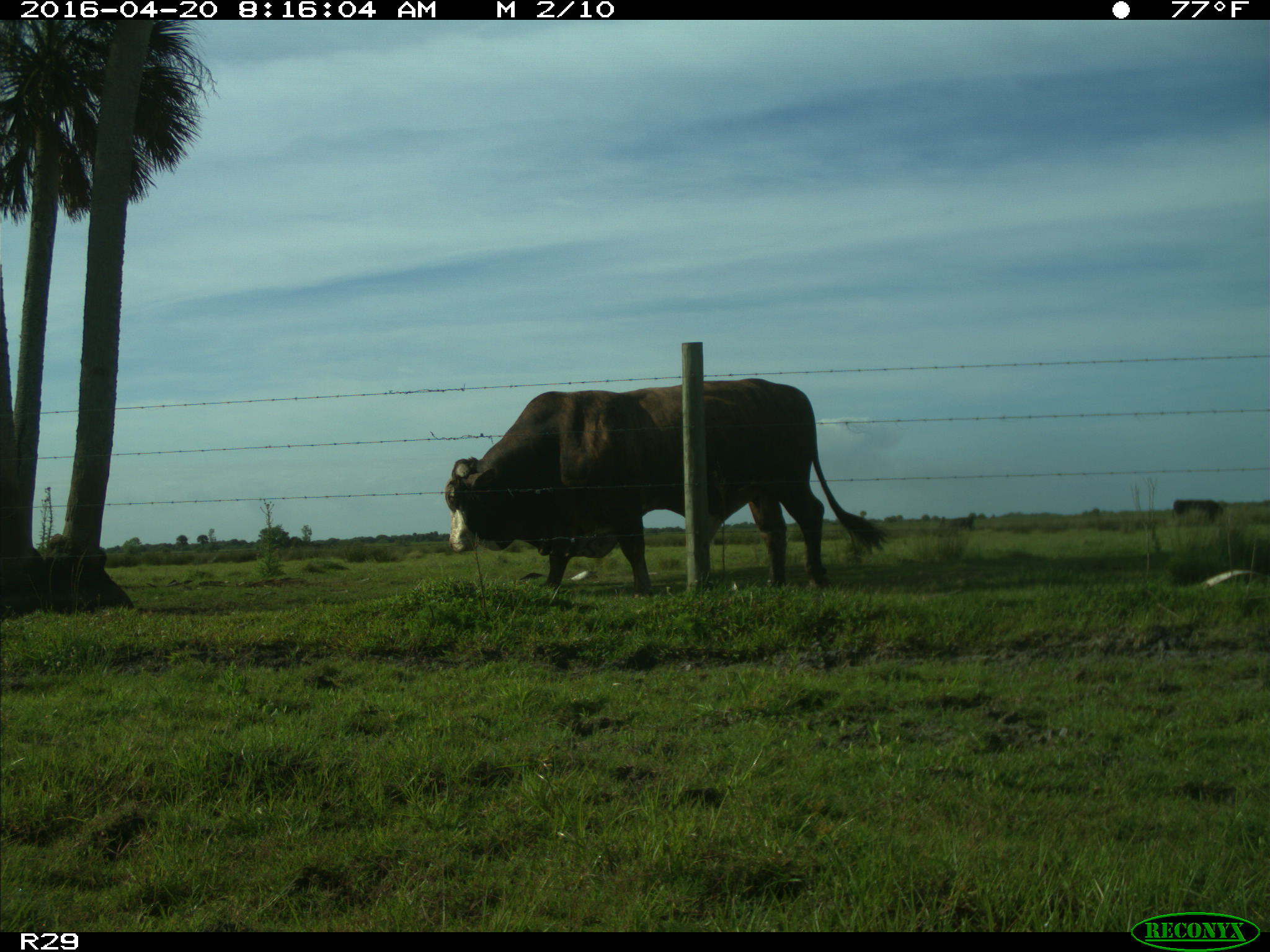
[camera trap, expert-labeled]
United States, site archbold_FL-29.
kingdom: Animalia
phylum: Chordata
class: Mammalia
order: Artiodactyla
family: Bovidae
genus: Bos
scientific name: Bos taurus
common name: domestic cow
Bos taurus (domestic cow).